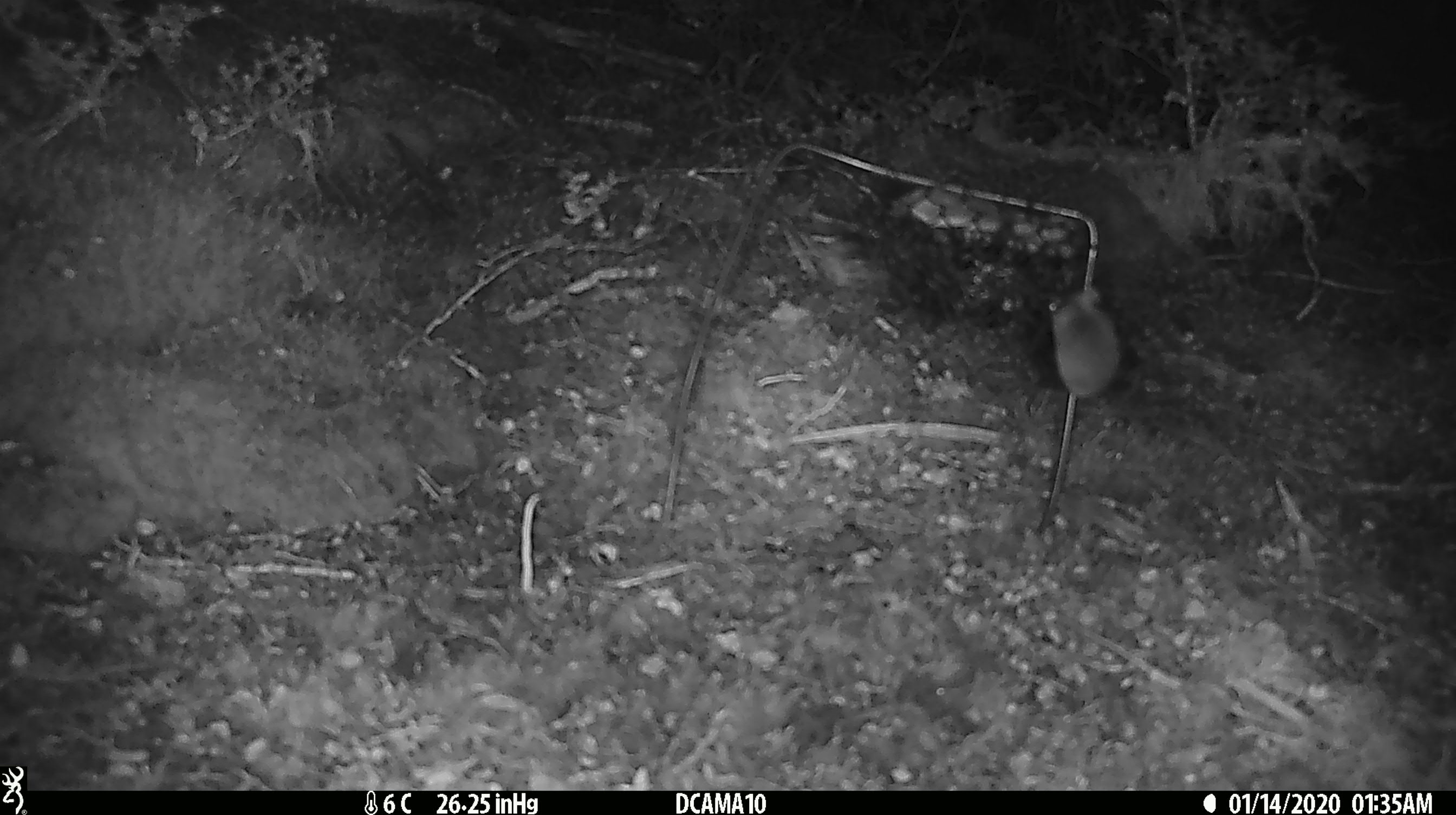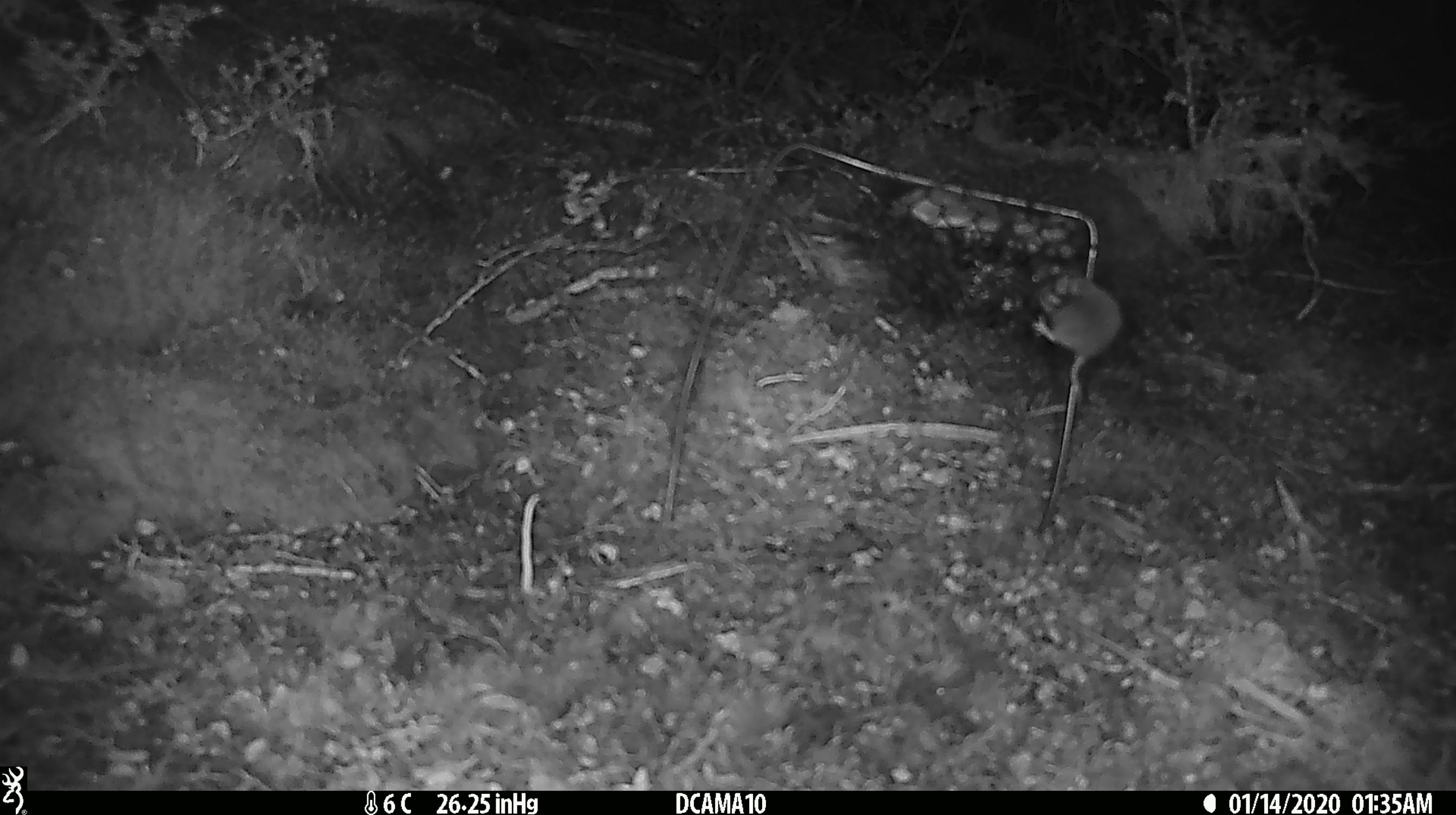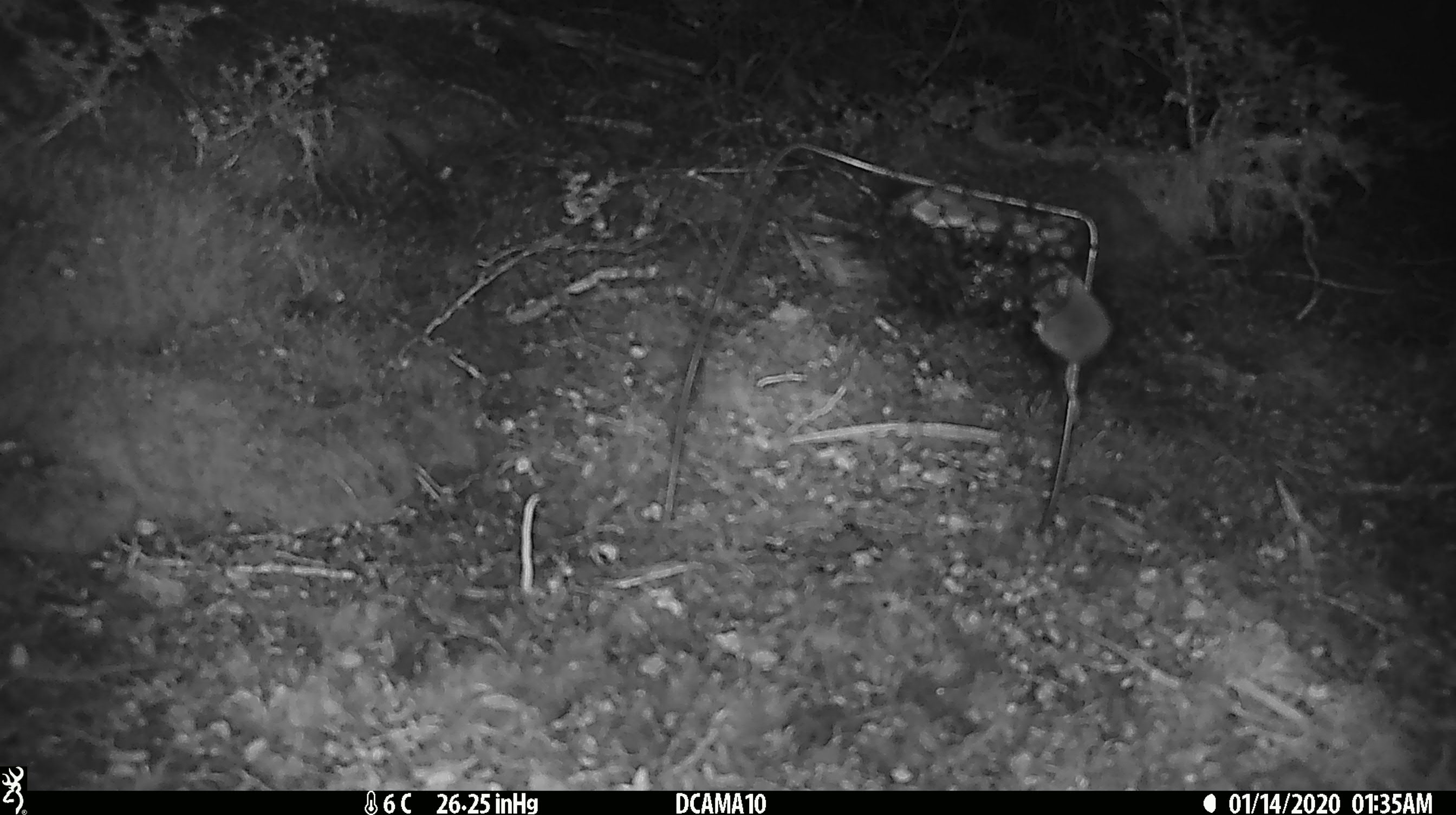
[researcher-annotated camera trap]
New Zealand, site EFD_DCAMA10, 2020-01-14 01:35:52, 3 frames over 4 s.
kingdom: Animalia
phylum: Chordata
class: Mammalia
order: Rodentia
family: Muridae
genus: Mus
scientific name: Mus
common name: mouse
Mouse (Mus).